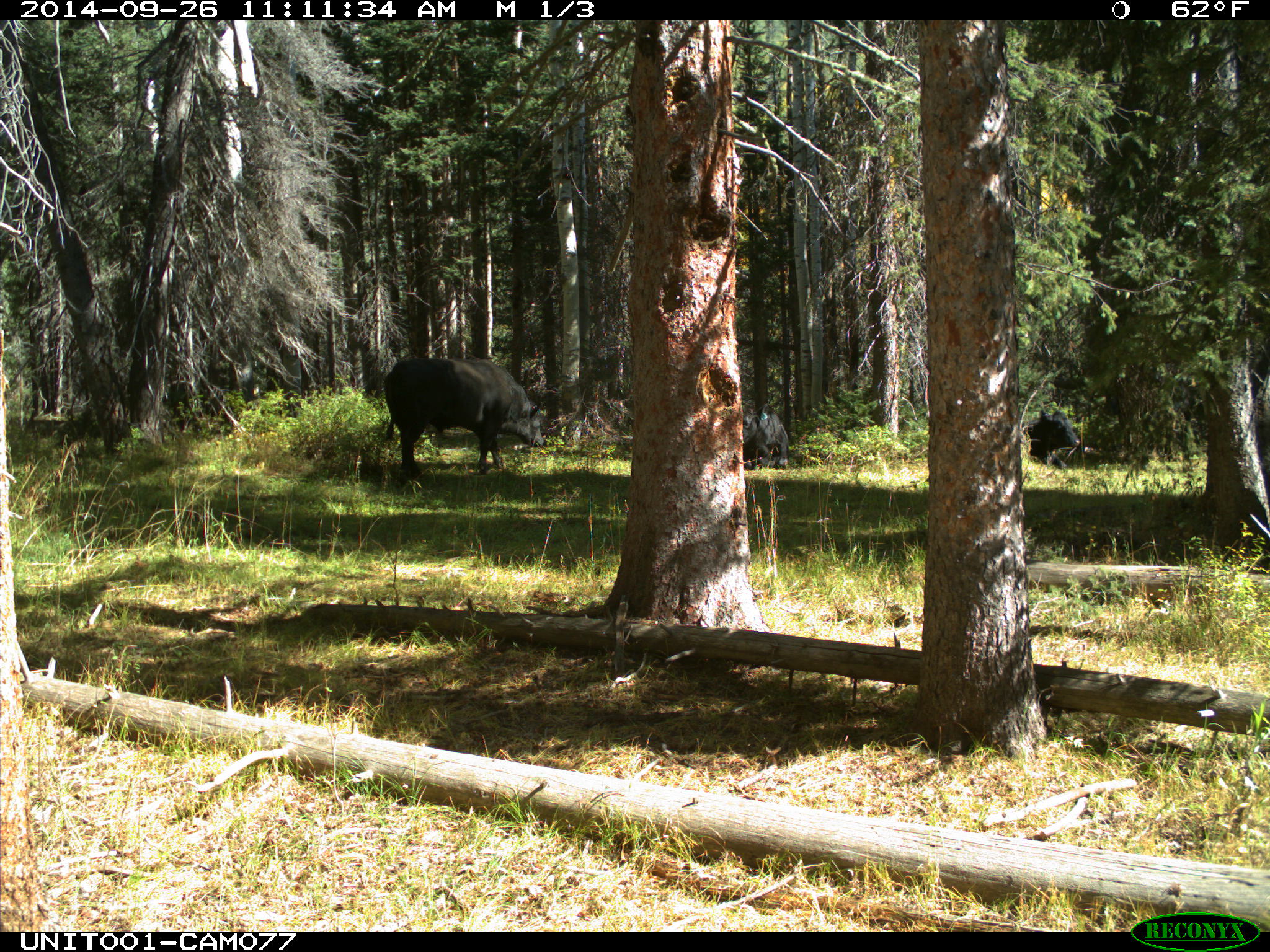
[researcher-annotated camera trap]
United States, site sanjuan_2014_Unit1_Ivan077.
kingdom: Animalia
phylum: Chordata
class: Mammalia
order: Artiodactyla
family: Bovidae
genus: Bos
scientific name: Bos taurus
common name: domestic cow